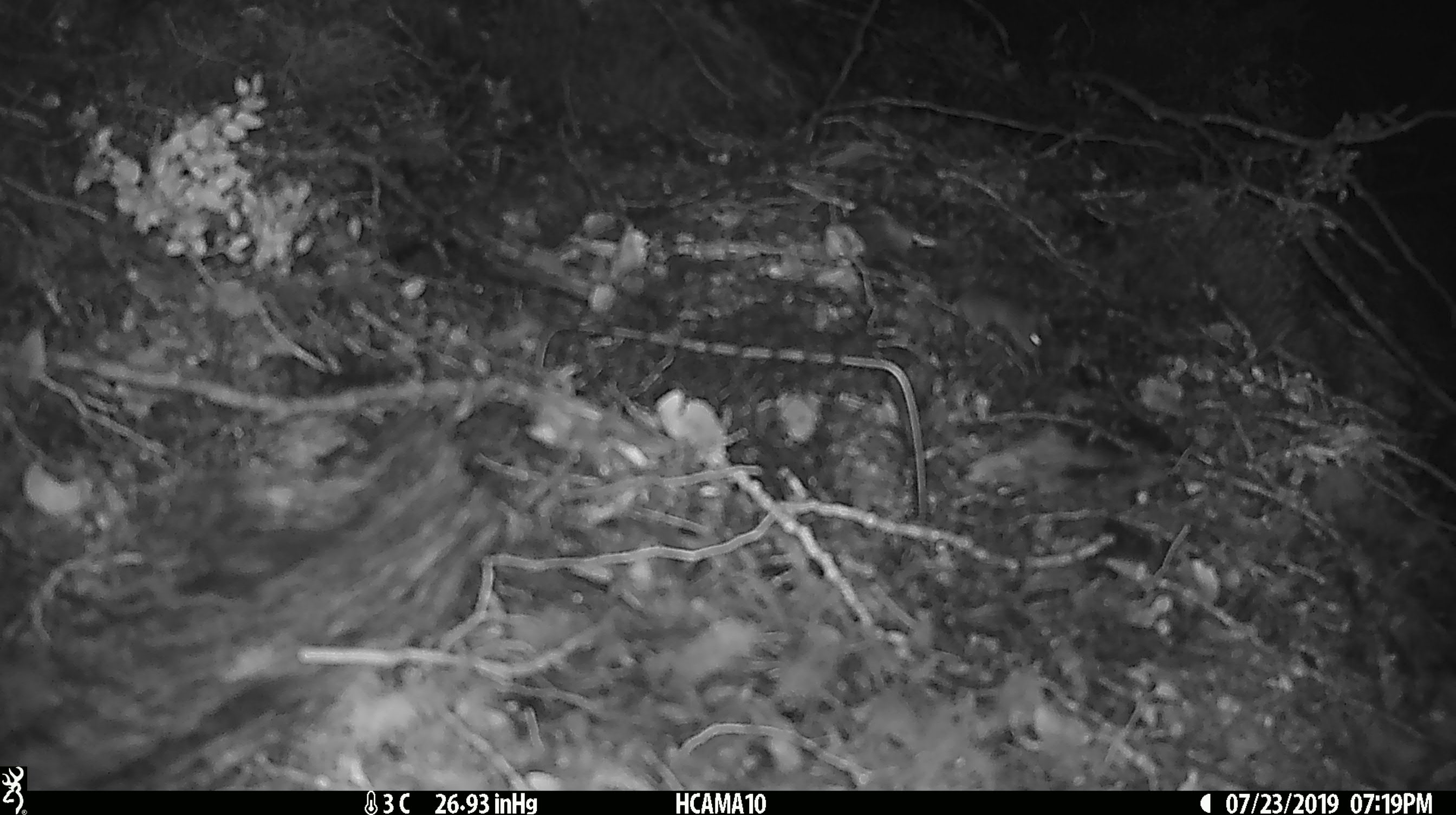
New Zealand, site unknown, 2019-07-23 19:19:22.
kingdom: Animalia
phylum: Chordata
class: Mammalia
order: Rodentia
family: Muridae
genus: Mus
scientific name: Mus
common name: mouse